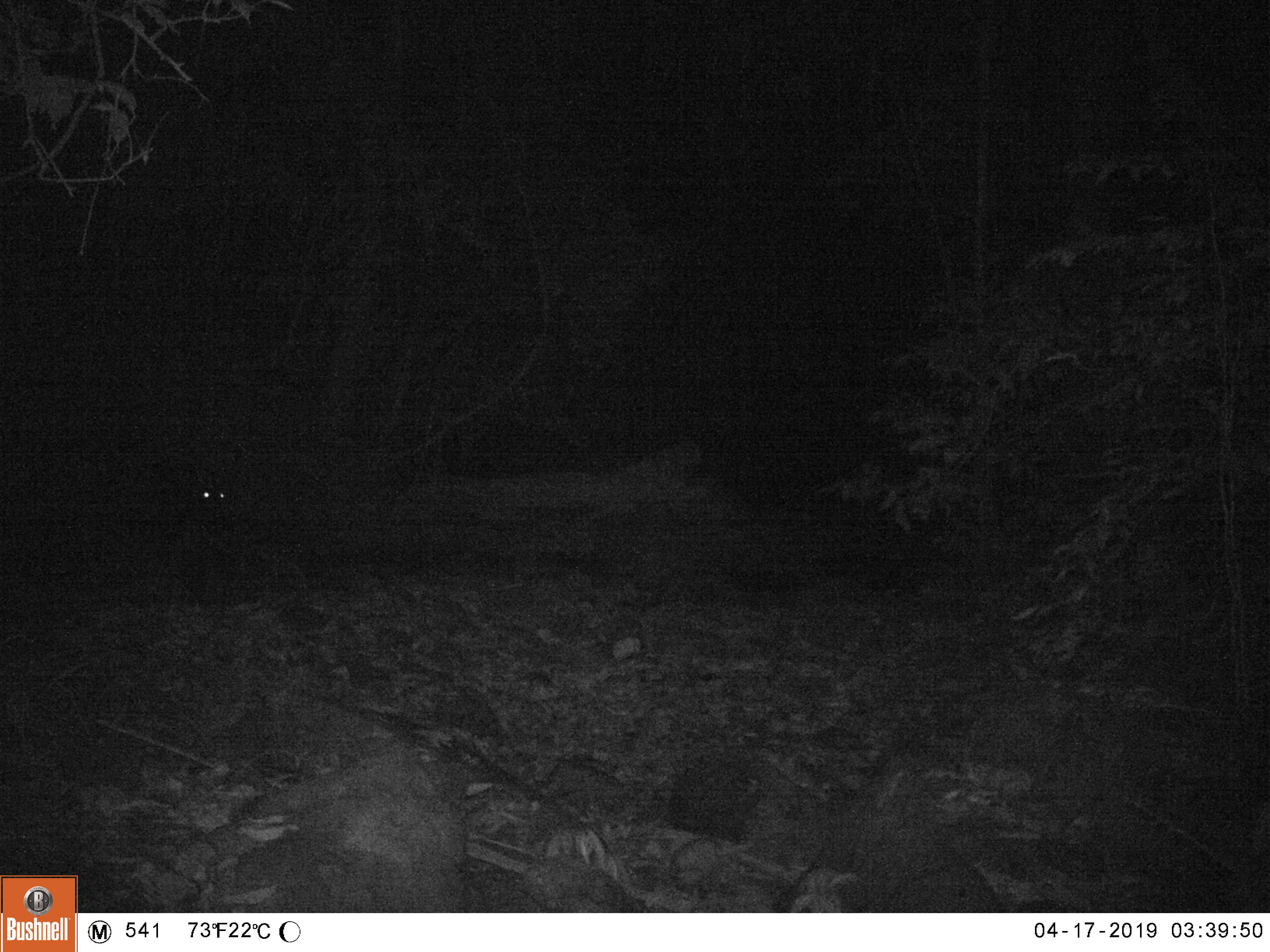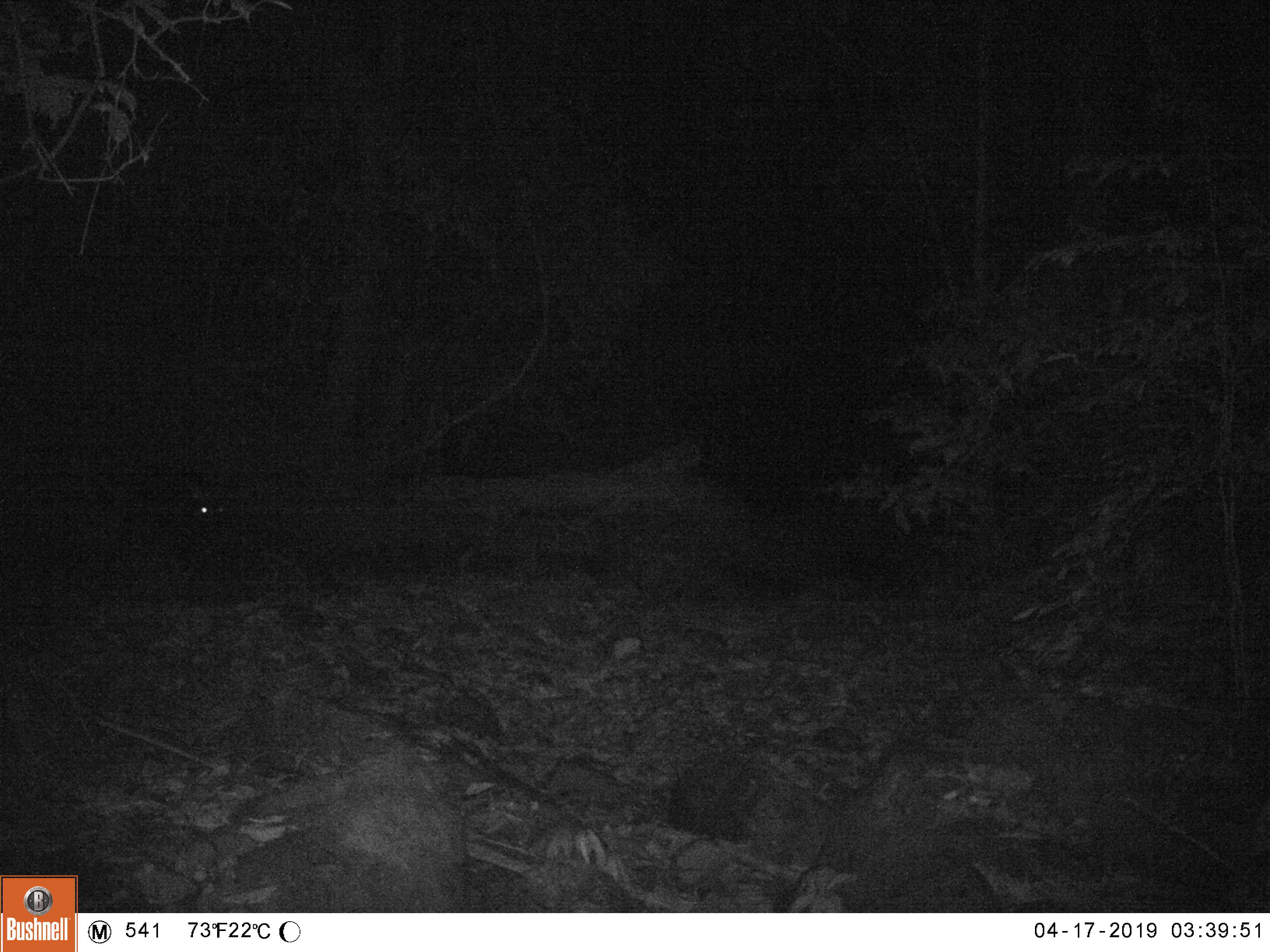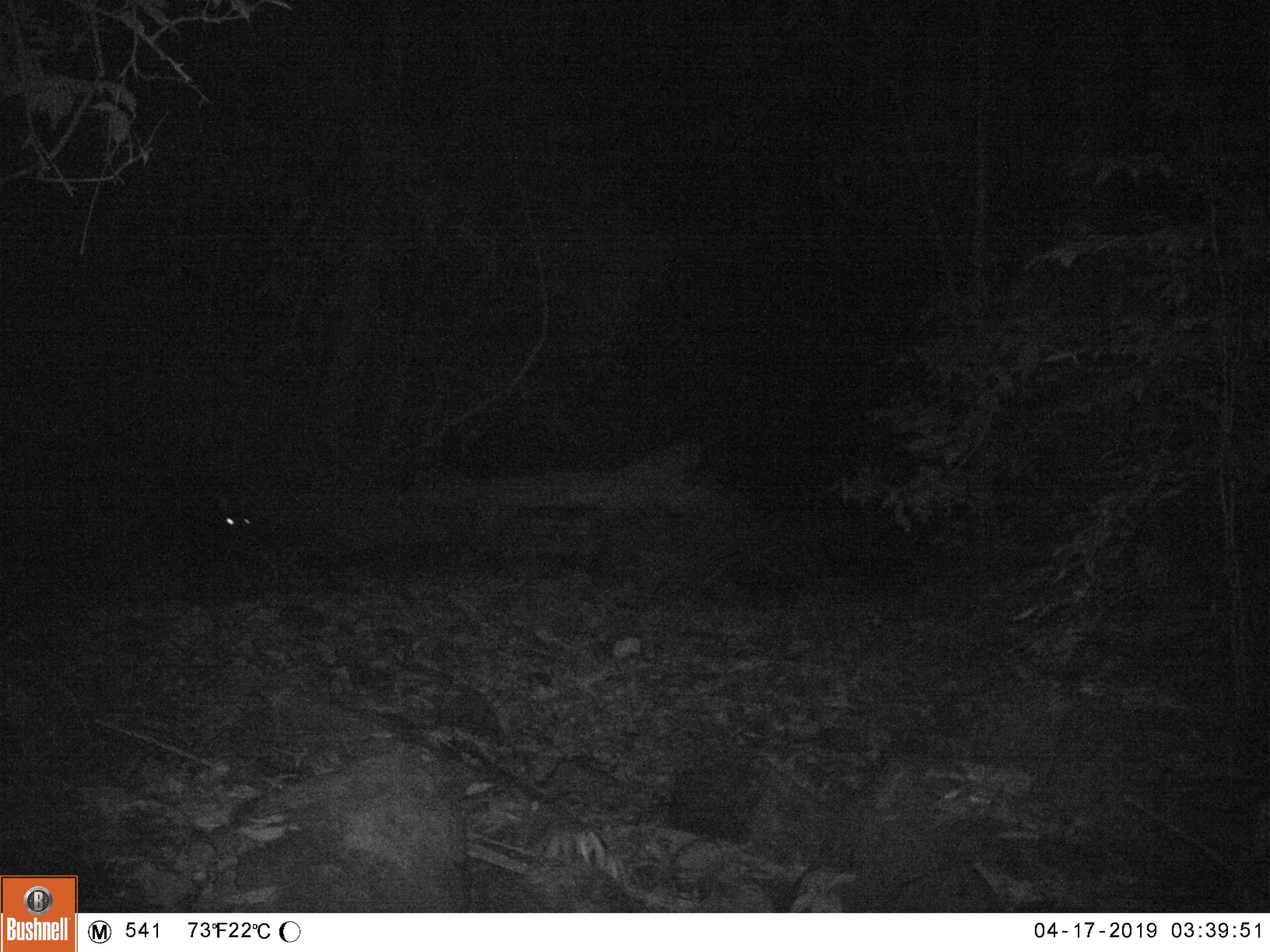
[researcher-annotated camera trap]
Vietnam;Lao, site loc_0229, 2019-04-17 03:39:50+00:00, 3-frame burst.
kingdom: Animalia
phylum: Chordata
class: Mammalia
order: Artiodactyla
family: Bovidae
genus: Capricornis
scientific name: Capricornis sumatraensis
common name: chinese serow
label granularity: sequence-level